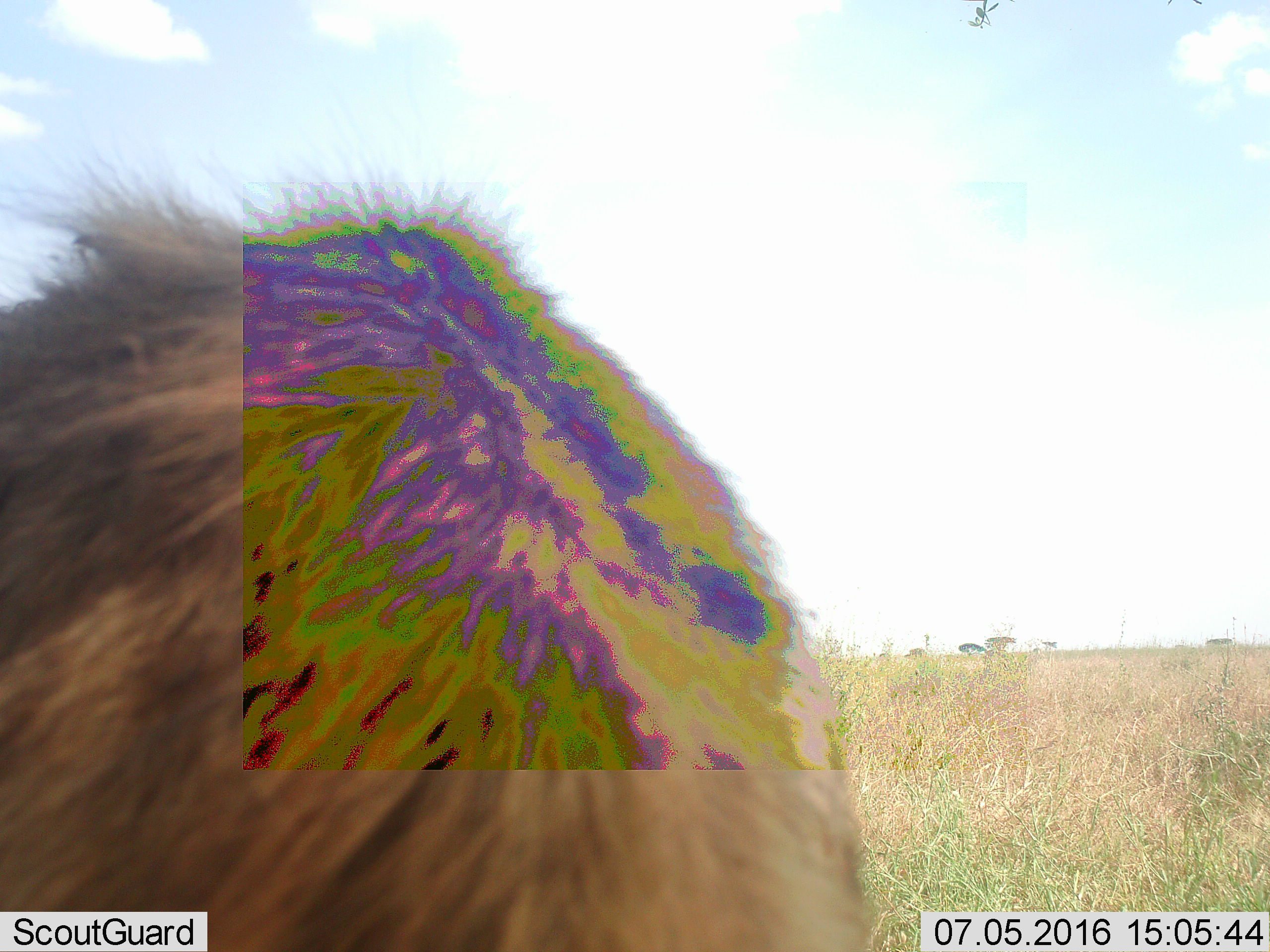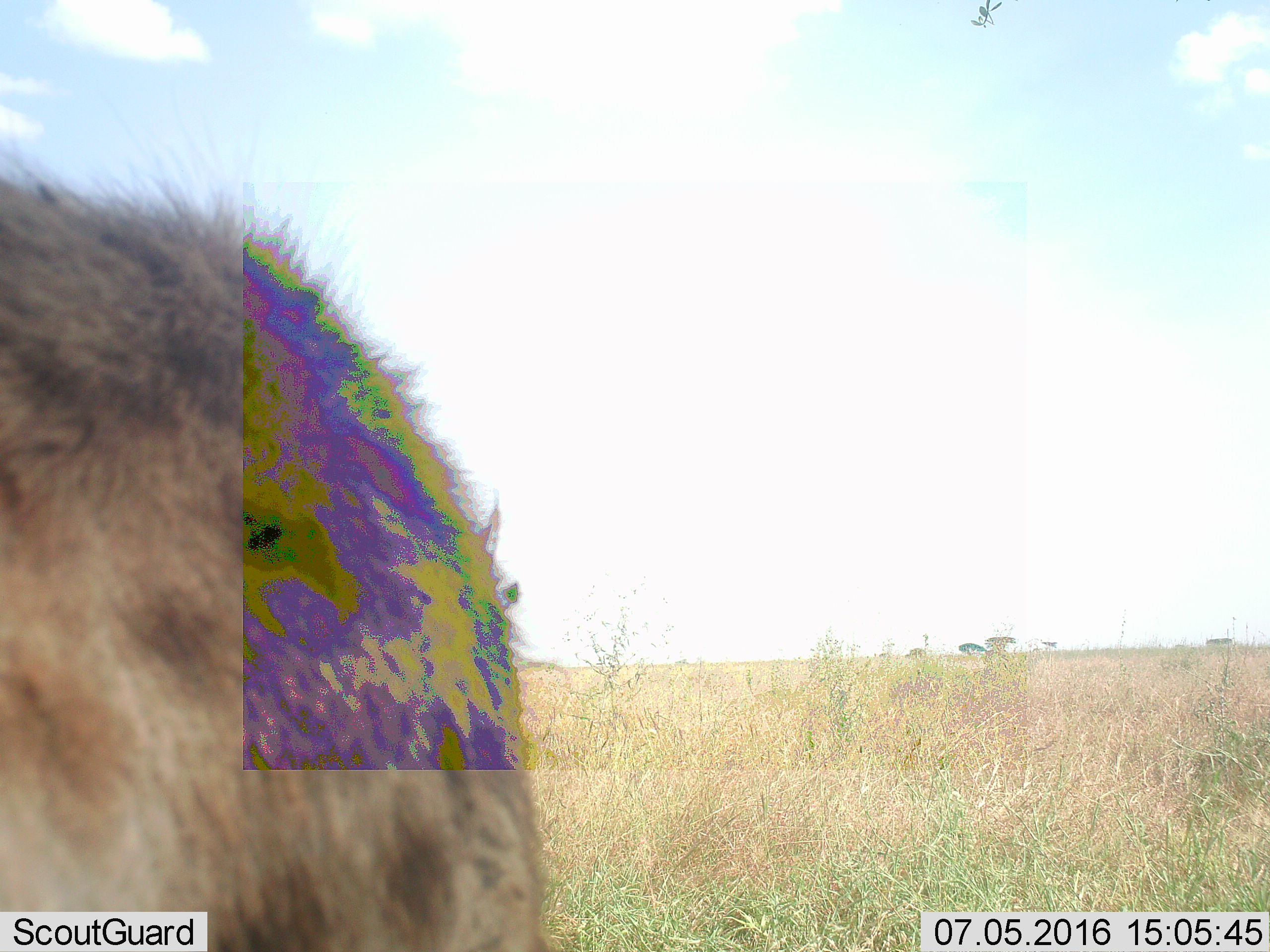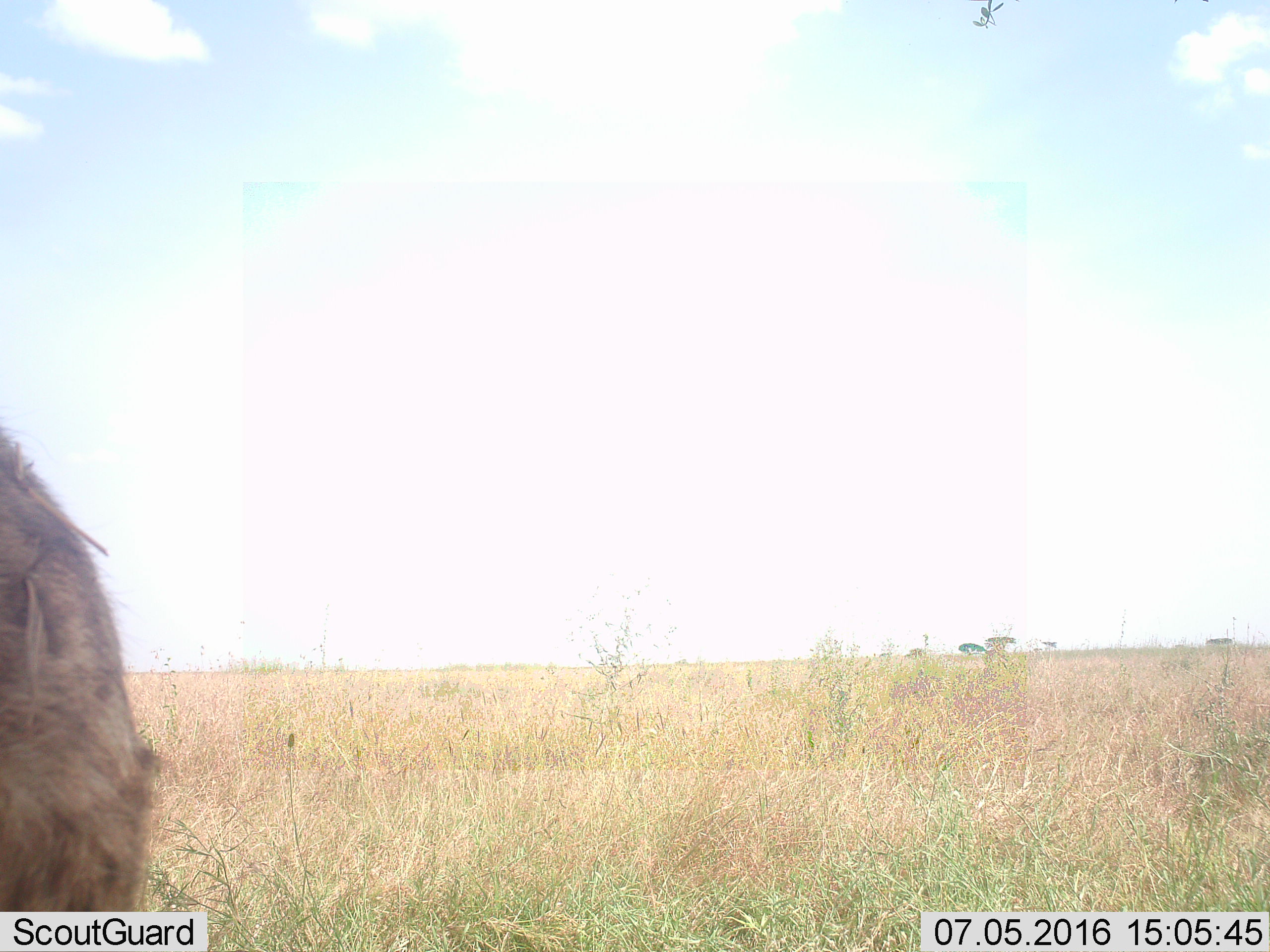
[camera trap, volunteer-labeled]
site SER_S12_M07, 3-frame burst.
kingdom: Animalia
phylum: Chordata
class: Mammalia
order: Carnivora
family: Hyaenidae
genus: Crocuta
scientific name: Crocuta crocuta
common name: spotted hyena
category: hyenaspotted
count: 1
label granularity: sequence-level